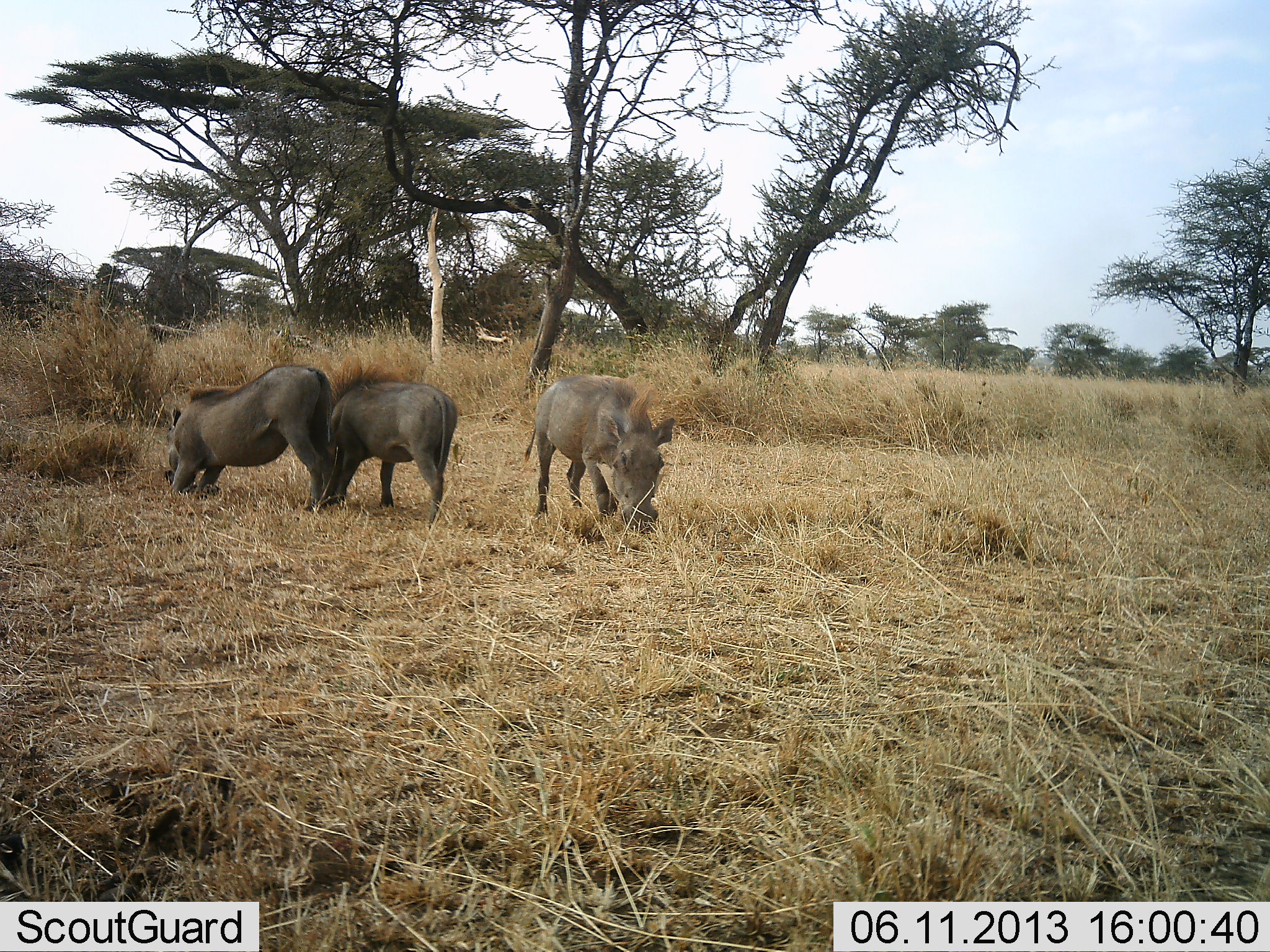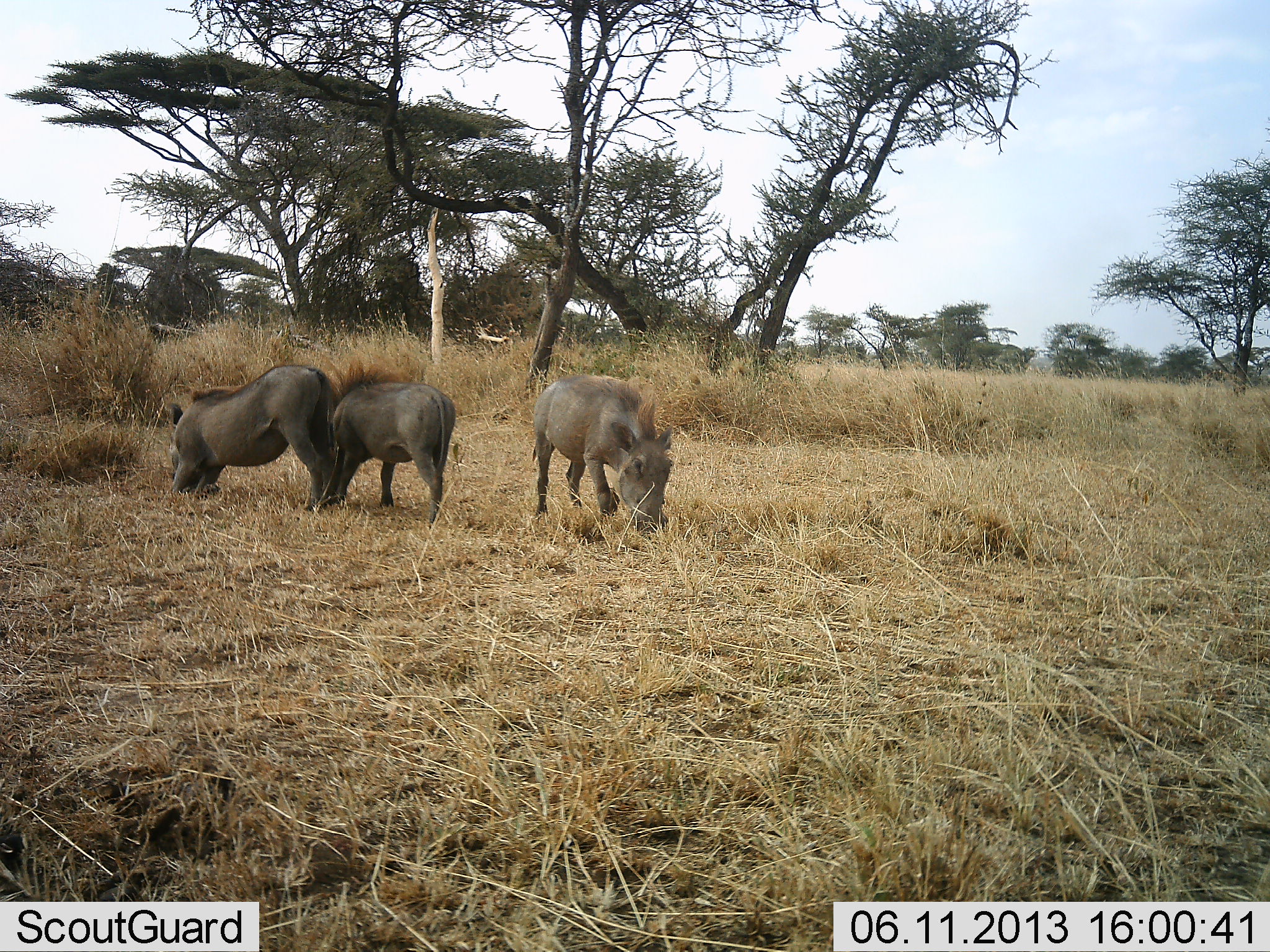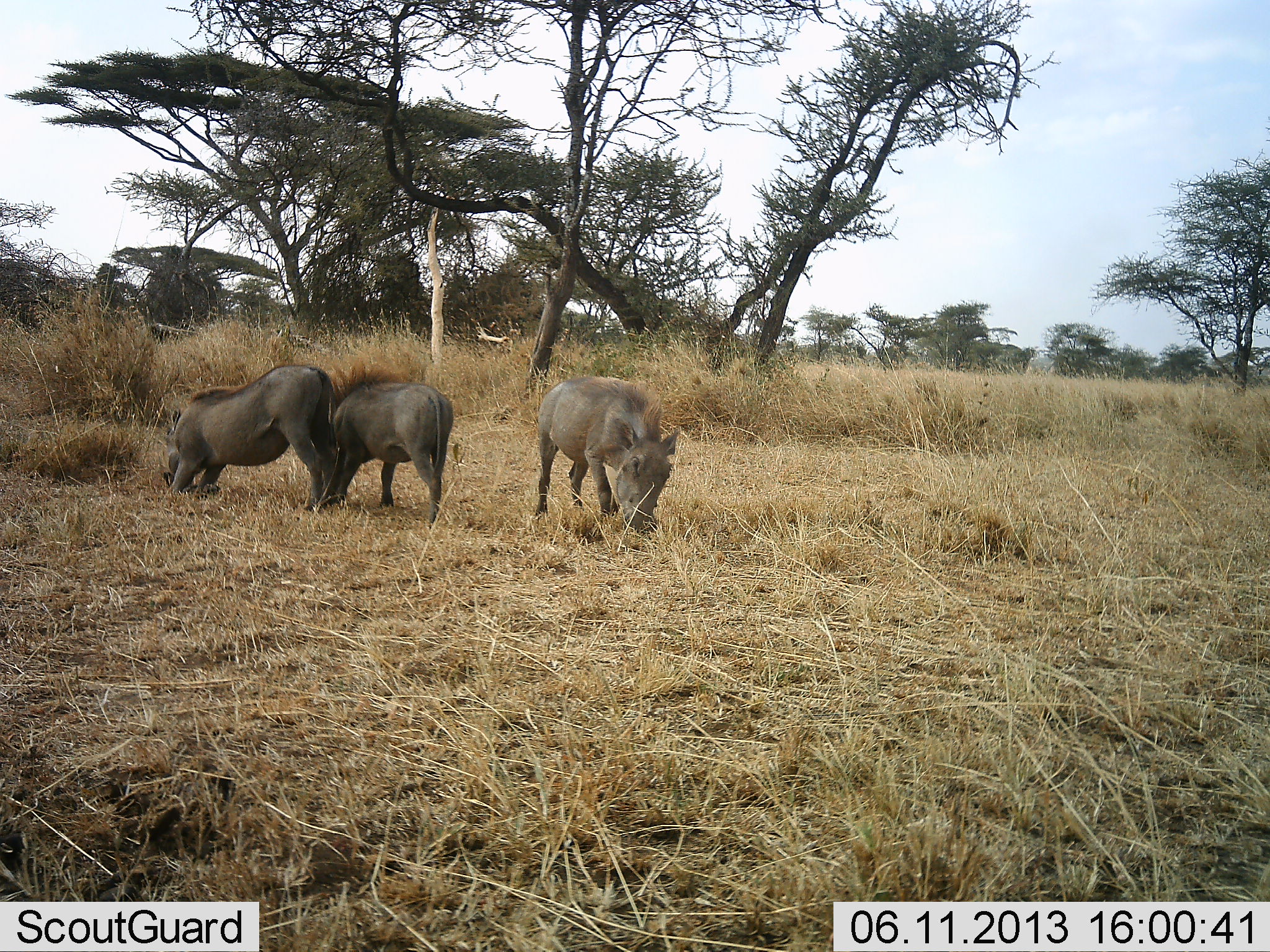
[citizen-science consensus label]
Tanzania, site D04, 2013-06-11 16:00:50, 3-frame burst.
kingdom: Animalia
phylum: Chordata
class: Mammalia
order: Artiodactyla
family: Suidae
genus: Phacochoerus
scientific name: Phacochoerus africanus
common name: warthog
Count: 3.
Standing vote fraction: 39%.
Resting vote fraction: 0%.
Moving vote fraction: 0%.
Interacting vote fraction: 0%.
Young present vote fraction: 0%.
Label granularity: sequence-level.